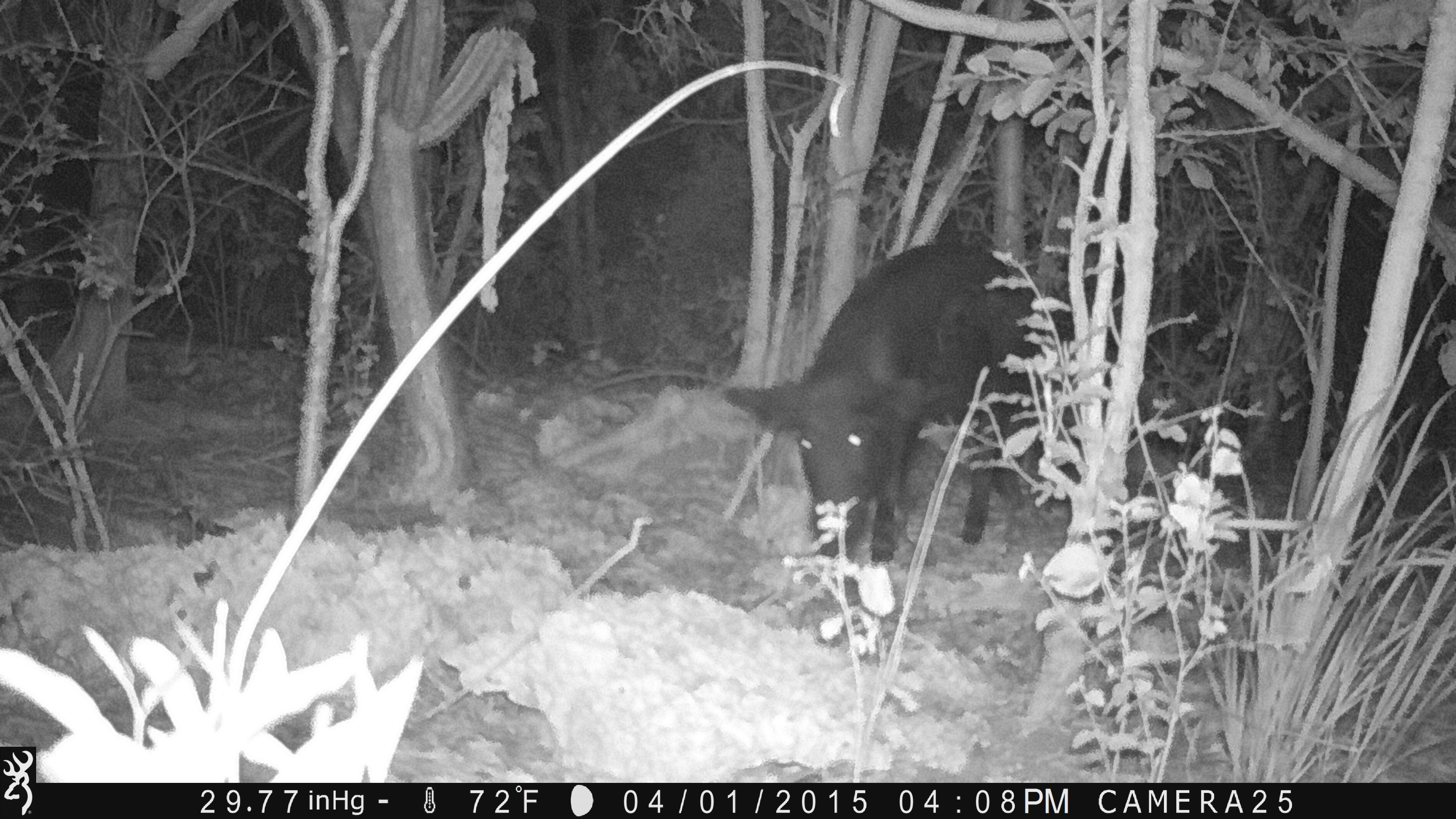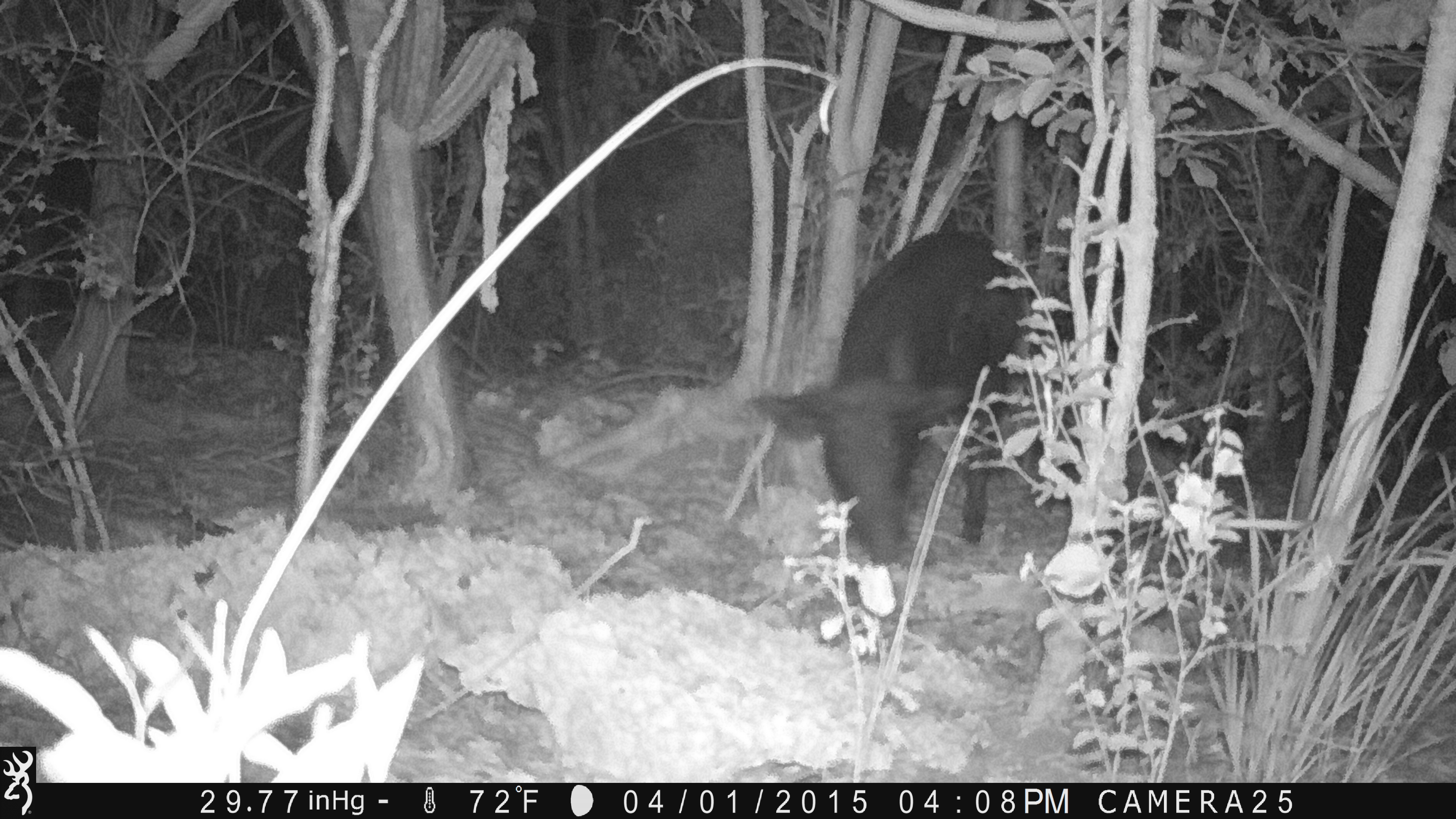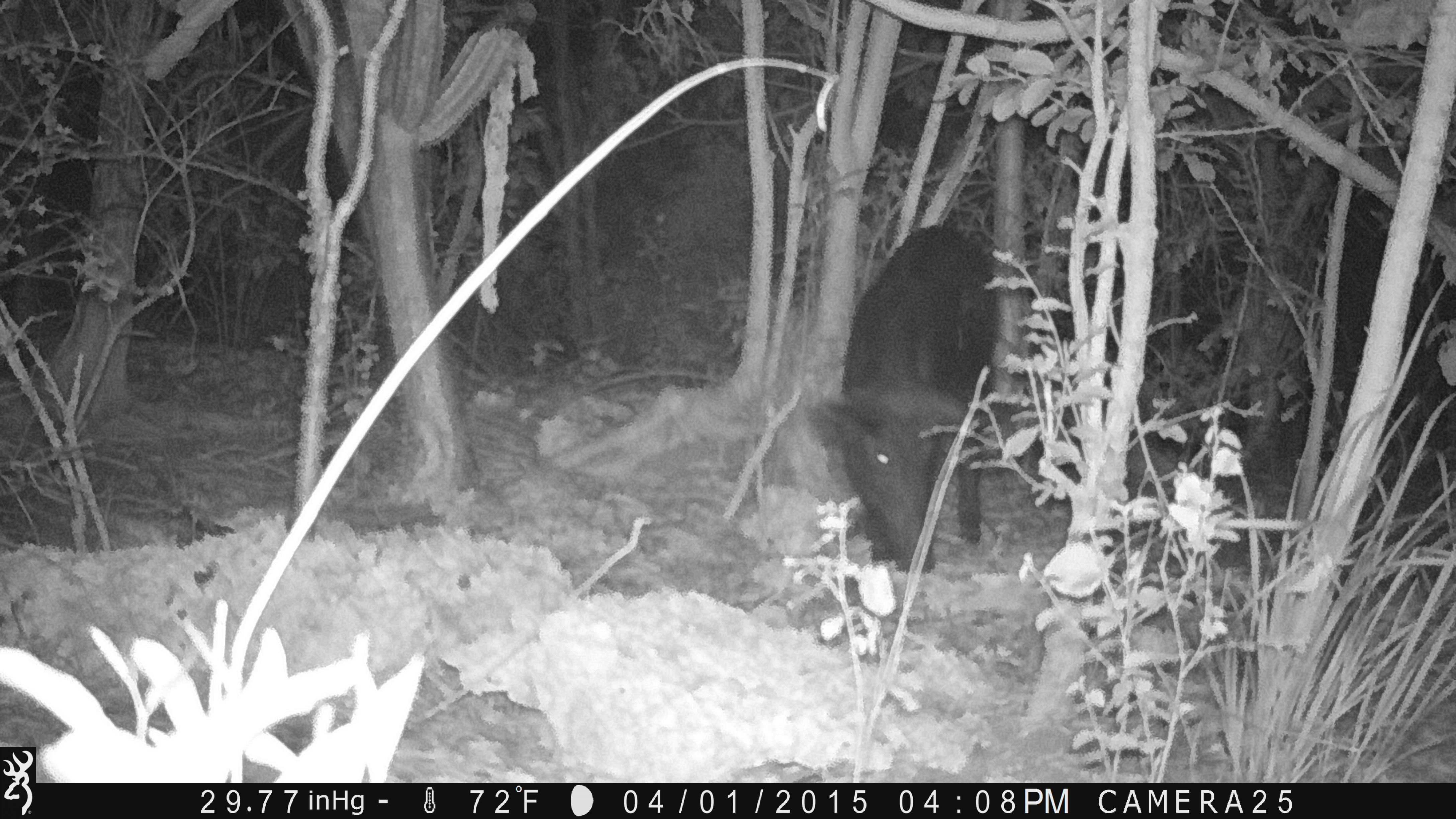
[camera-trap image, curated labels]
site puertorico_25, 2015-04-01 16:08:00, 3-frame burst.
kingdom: Animalia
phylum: Chordata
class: Mammalia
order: Artiodactyla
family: Suidae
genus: Sus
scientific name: Sus scrofa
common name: pig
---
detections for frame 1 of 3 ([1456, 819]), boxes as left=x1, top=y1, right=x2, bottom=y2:
pig: left=716, top=241, right=1084, bottom=595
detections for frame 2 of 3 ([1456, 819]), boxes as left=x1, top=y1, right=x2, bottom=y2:
pig: left=738, top=229, right=1058, bottom=570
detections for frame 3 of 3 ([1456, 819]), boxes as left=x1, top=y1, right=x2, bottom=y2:
pig: left=814, top=224, right=1016, bottom=580